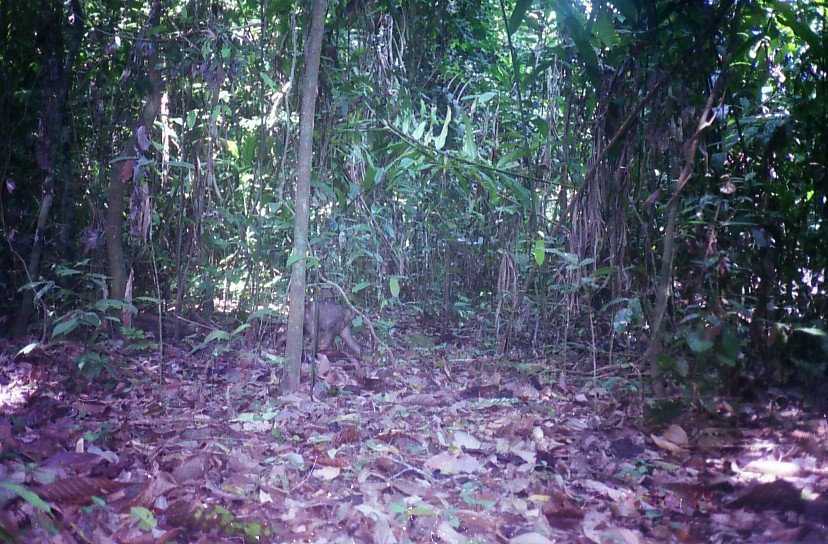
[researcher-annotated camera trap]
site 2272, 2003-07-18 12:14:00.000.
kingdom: Animalia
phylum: Chordata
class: Mammalia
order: Primates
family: Cercopithecidae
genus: Macaca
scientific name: Macaca nemestrina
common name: southern pig-tailed macaque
Macaca nemestrina (southern pig-tailed macaque), count 1.